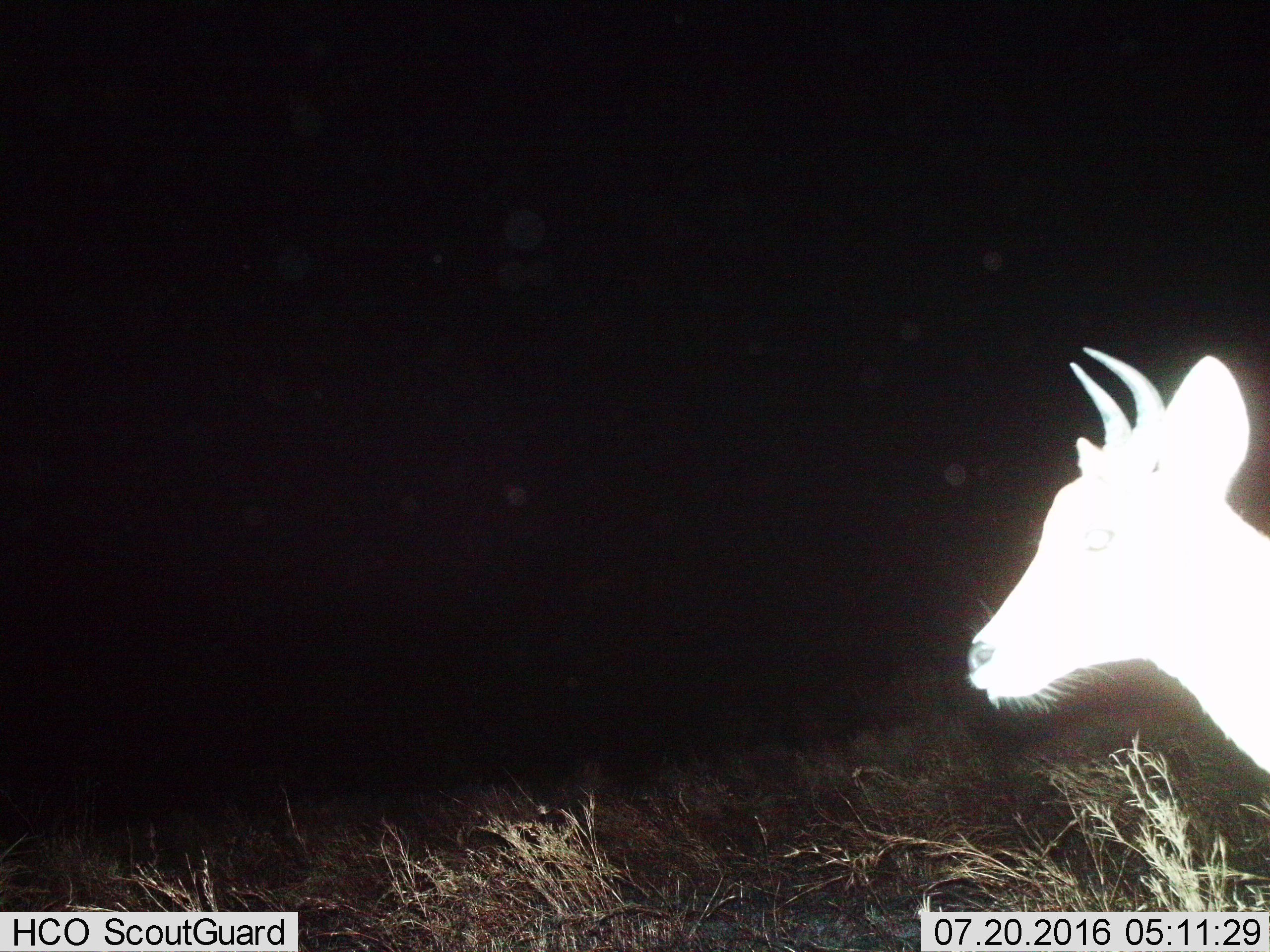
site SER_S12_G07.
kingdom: Animalia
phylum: Chordata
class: Mammalia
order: Artiodactyla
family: Bovidae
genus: Eudorcas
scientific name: Eudorcas thomsonii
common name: thomson's gazelle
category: gazellethomsons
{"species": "gazellethomsons (thomson's gazelle) (Eudorcas thomsonii)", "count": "1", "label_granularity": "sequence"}